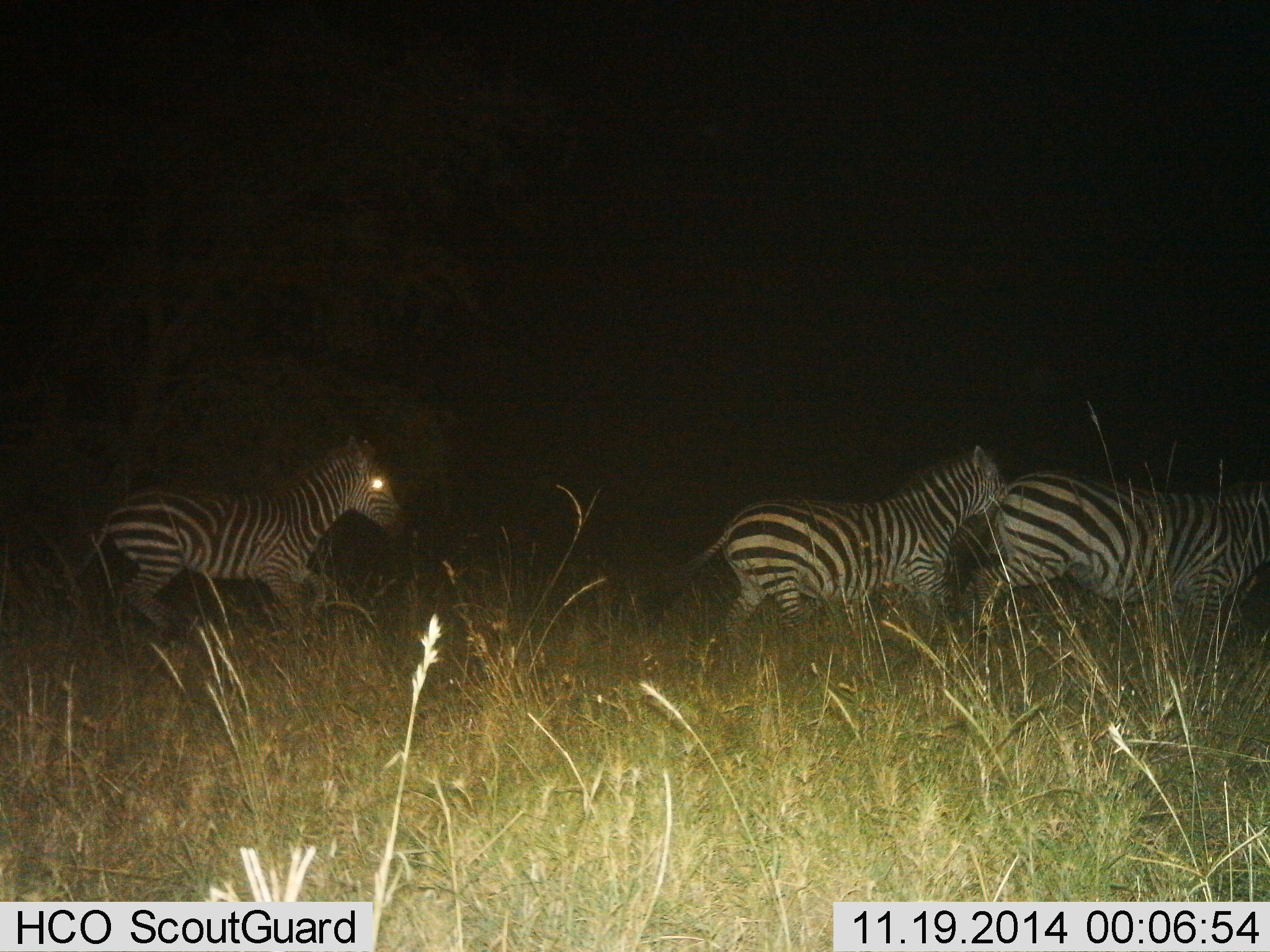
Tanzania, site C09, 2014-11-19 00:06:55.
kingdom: Animalia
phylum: Chordata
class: Mammalia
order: Perissodactyla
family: Equidae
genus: Equus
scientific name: Equus quagga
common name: plains zebra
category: zebra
Zebra (plains zebra) (Equus quagga), count 3. Behavior (volunteer vote fractions): standing 0%, resting 0%, moving 100%, interacting 0%. Young present (vote fraction): 10%. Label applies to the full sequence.